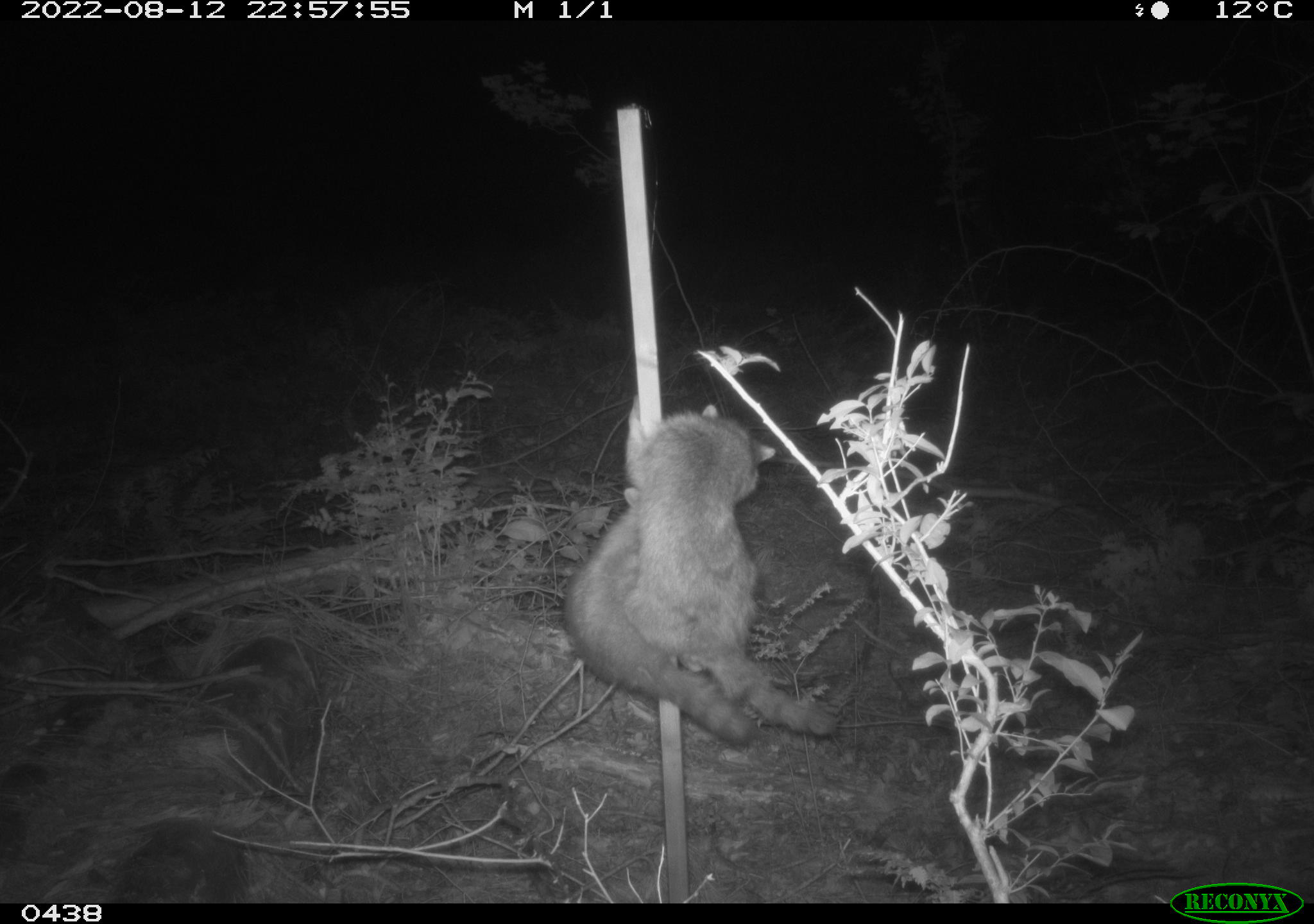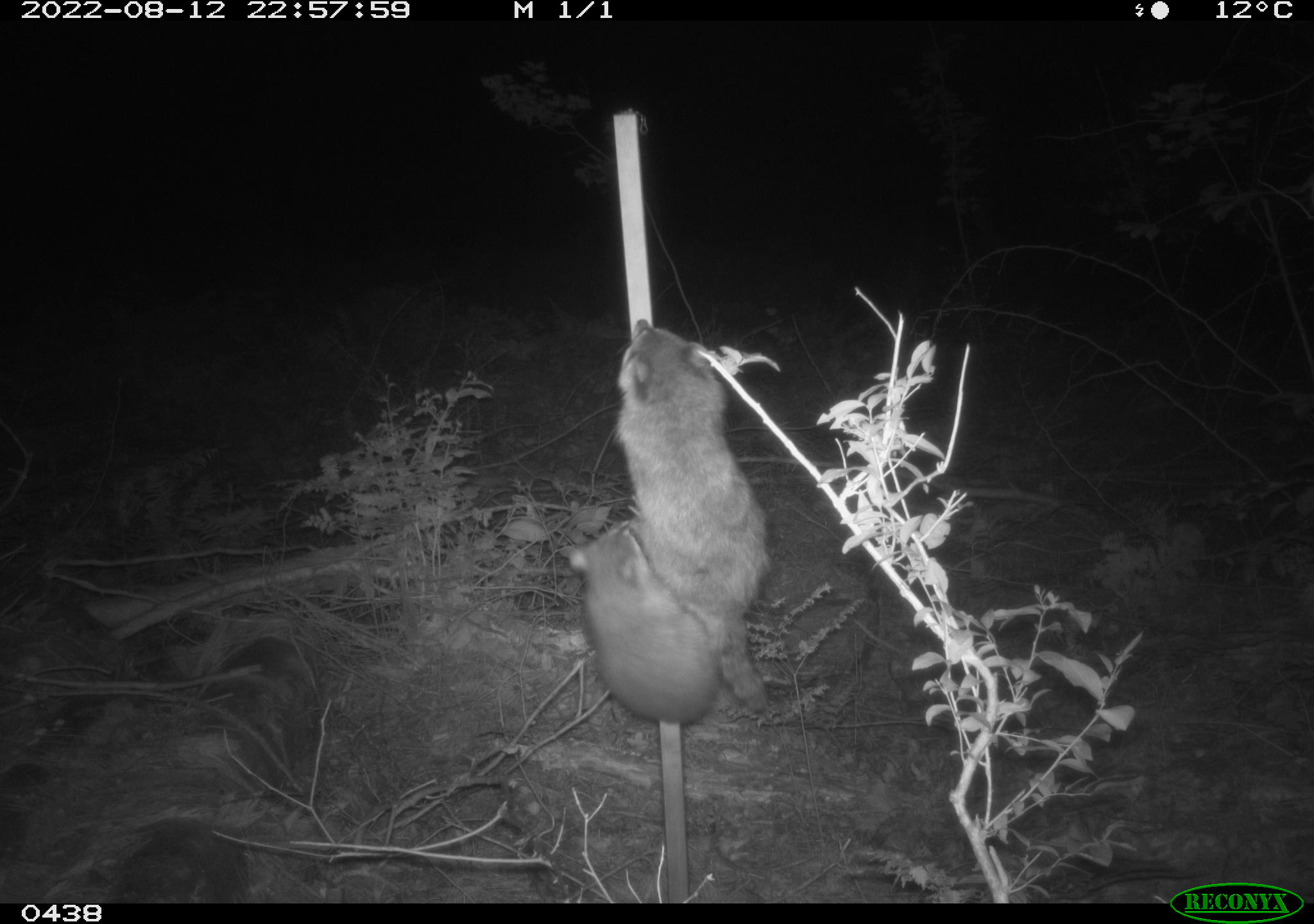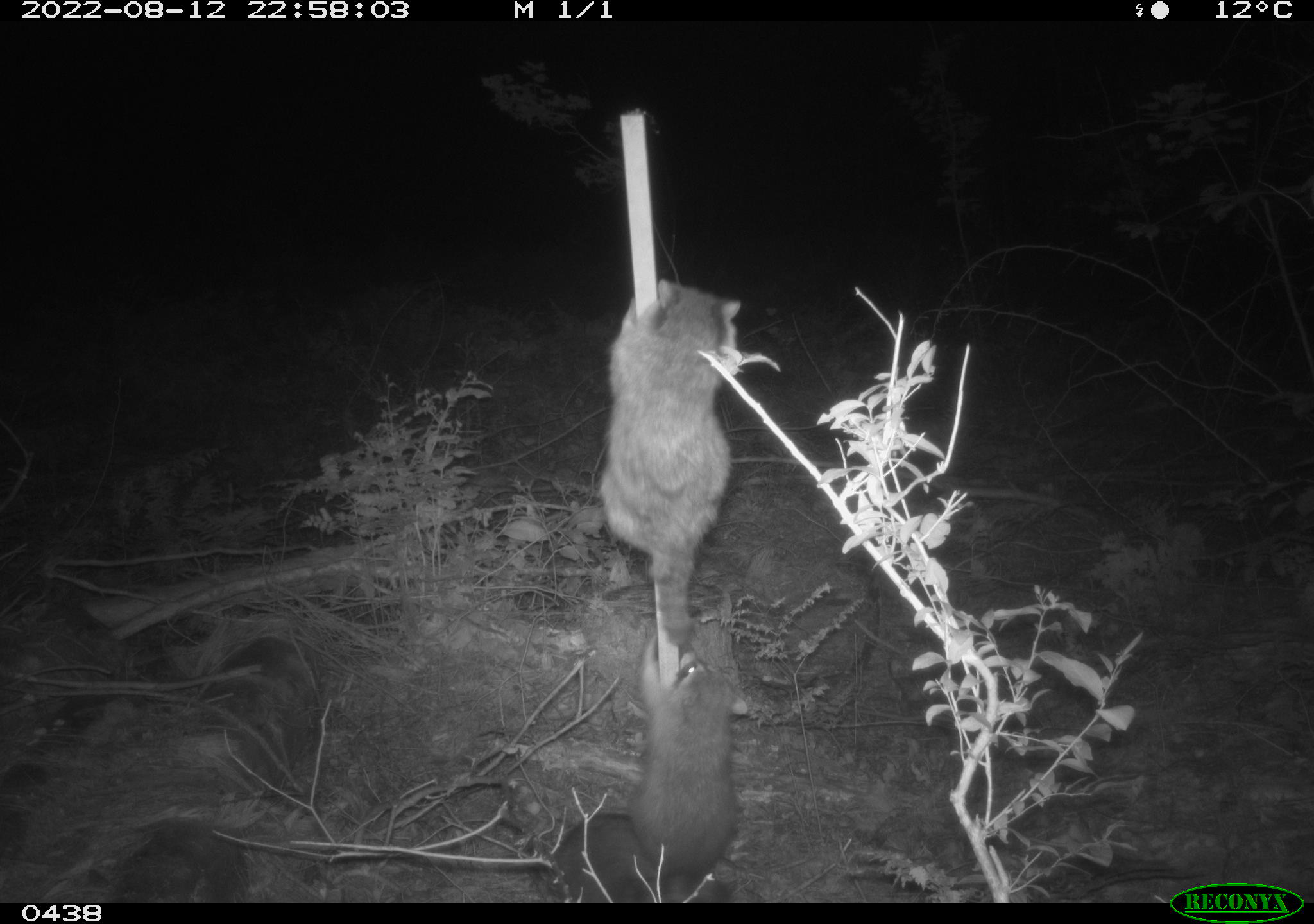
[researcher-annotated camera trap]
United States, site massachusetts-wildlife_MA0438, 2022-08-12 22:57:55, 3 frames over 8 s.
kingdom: Animalia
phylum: Chordata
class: Mammalia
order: Carnivora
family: Procyonidae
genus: Procyon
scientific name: Procyon lotor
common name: raccoon